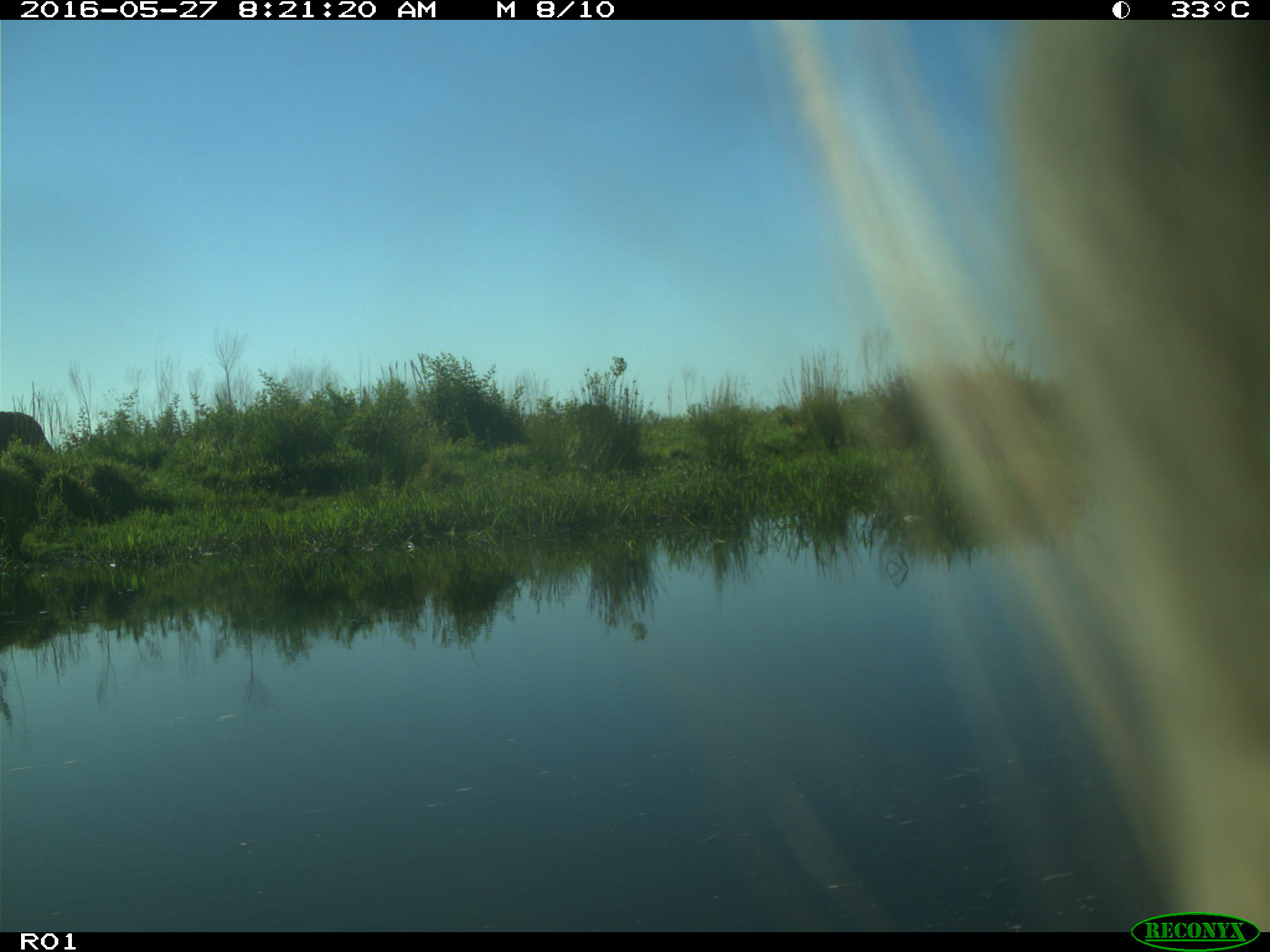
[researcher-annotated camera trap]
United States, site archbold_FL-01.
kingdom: Animalia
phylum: Chordata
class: Mammalia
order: Artiodactyla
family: Bovidae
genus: Bos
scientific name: Bos taurus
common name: domestic cow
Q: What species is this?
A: Bos taurus (domestic cow).